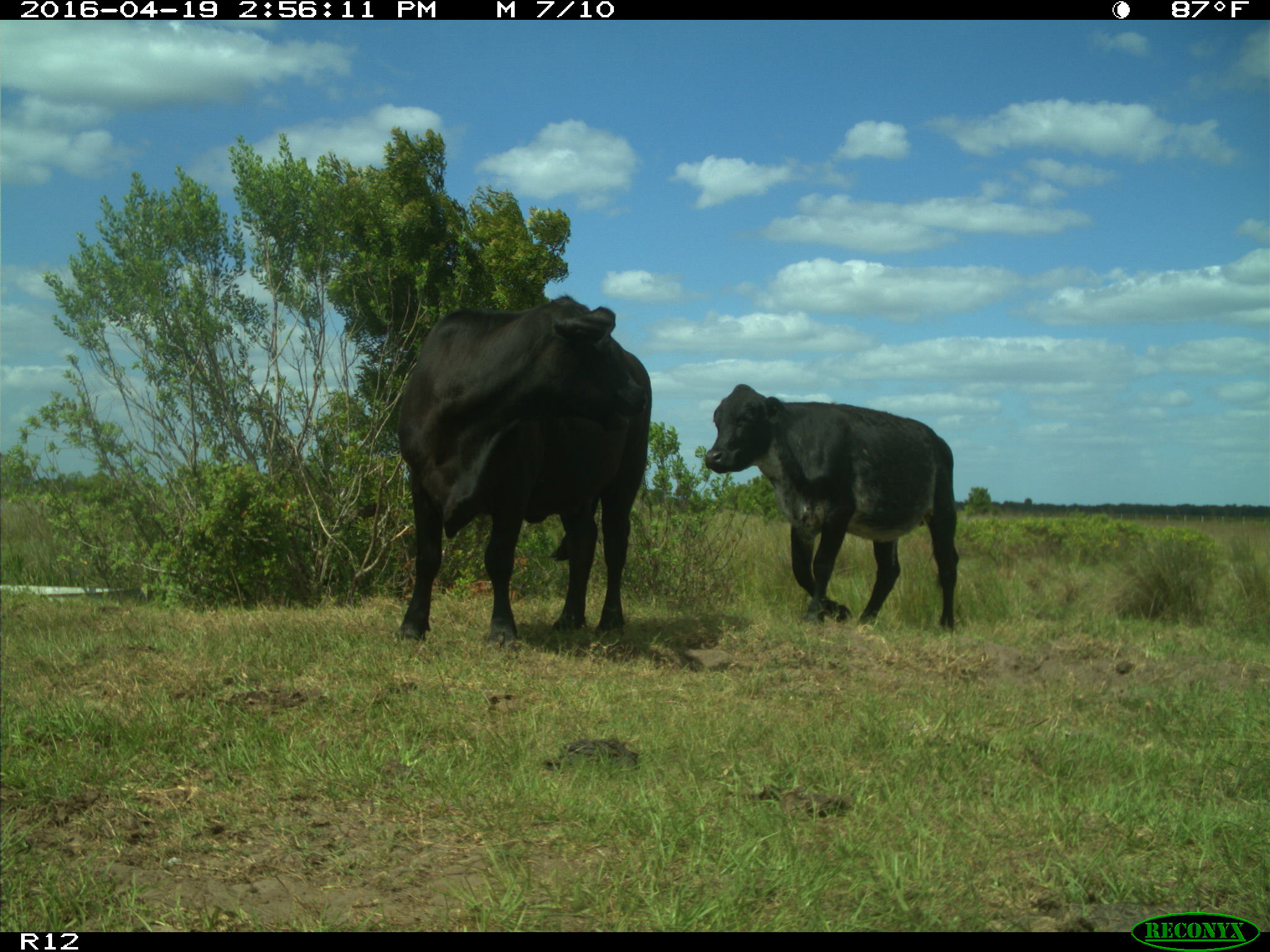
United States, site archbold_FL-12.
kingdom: Animalia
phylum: Chordata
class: Mammalia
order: Artiodactyla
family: Bovidae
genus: Bos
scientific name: Bos taurus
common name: domestic cow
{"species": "Bos taurus (domestic cow)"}